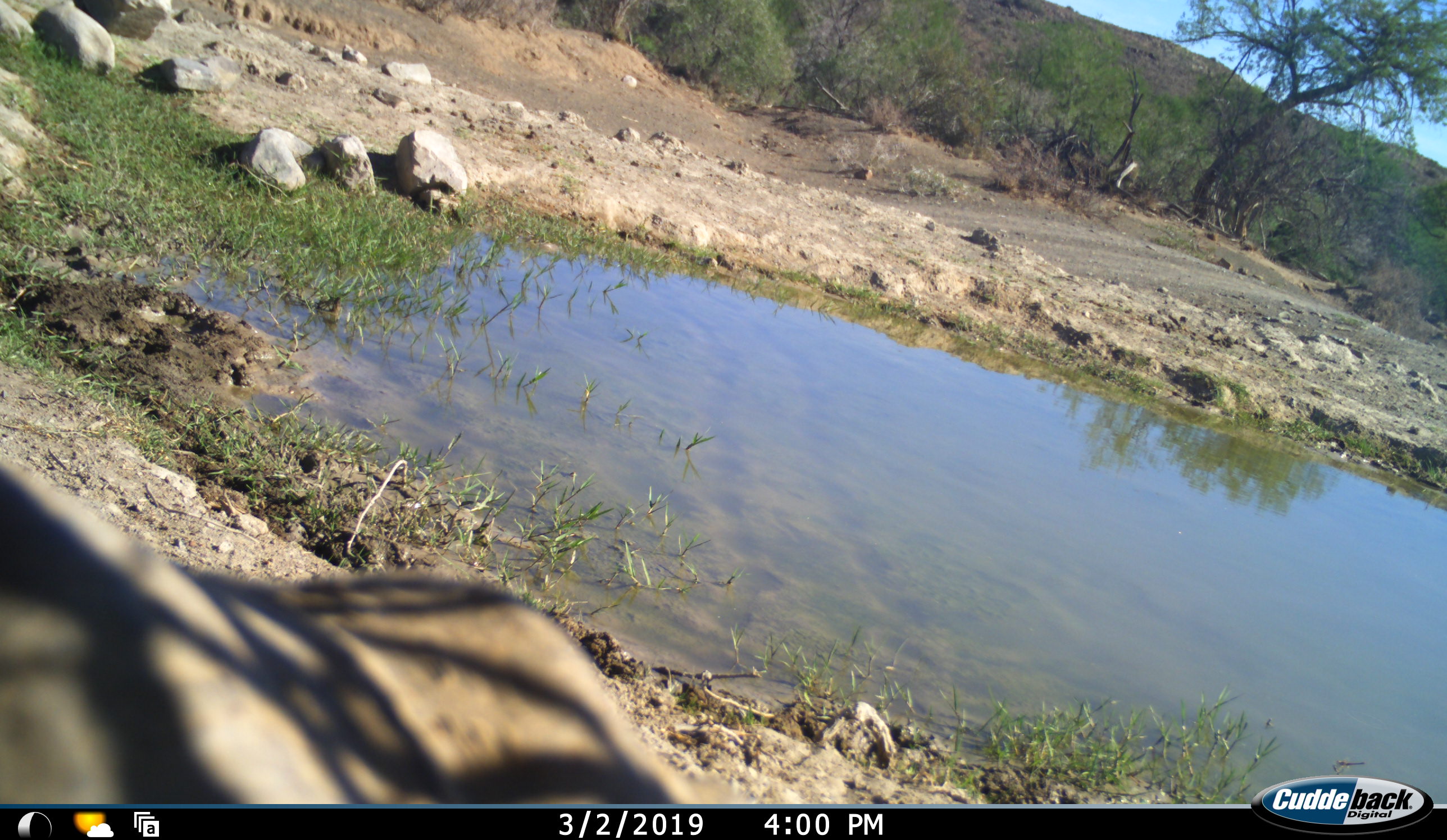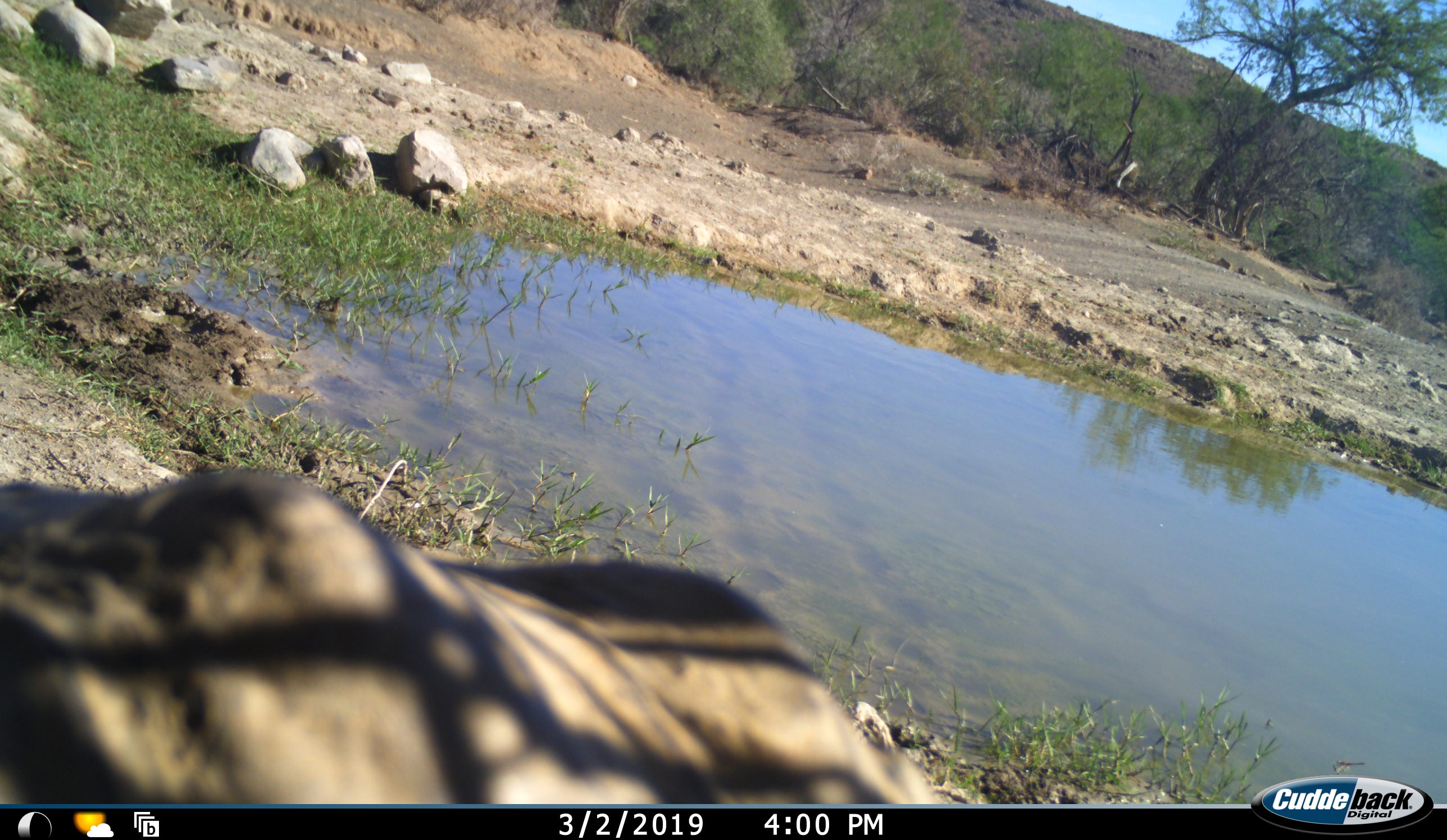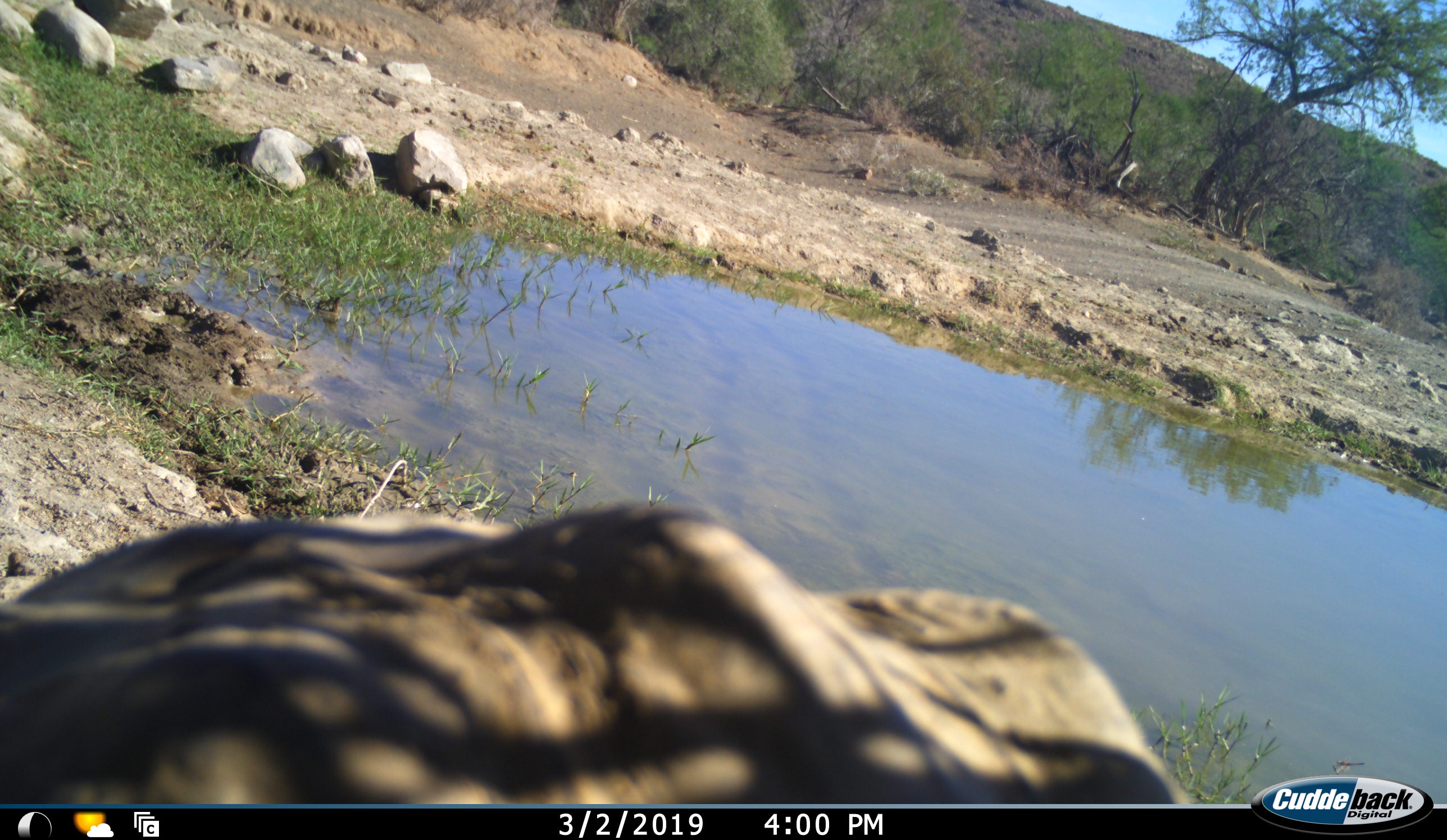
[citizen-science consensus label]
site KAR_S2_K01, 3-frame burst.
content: unidentified animal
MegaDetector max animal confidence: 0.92